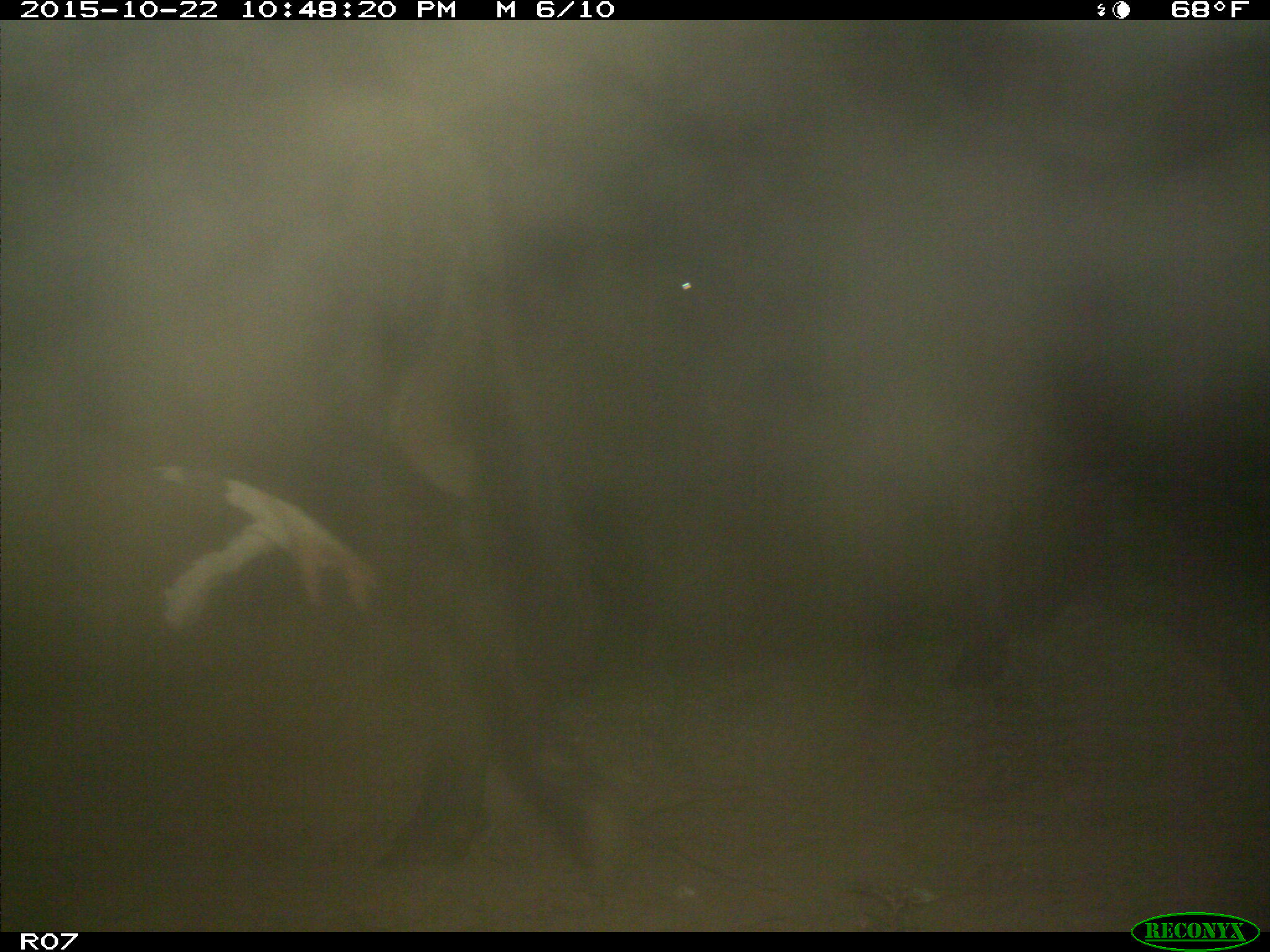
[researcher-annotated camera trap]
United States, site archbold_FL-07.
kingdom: Animalia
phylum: Chordata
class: Mammalia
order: Artiodactyla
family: Bovidae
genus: Bos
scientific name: Bos taurus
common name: domestic cow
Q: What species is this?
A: Bos taurus (domestic cow).